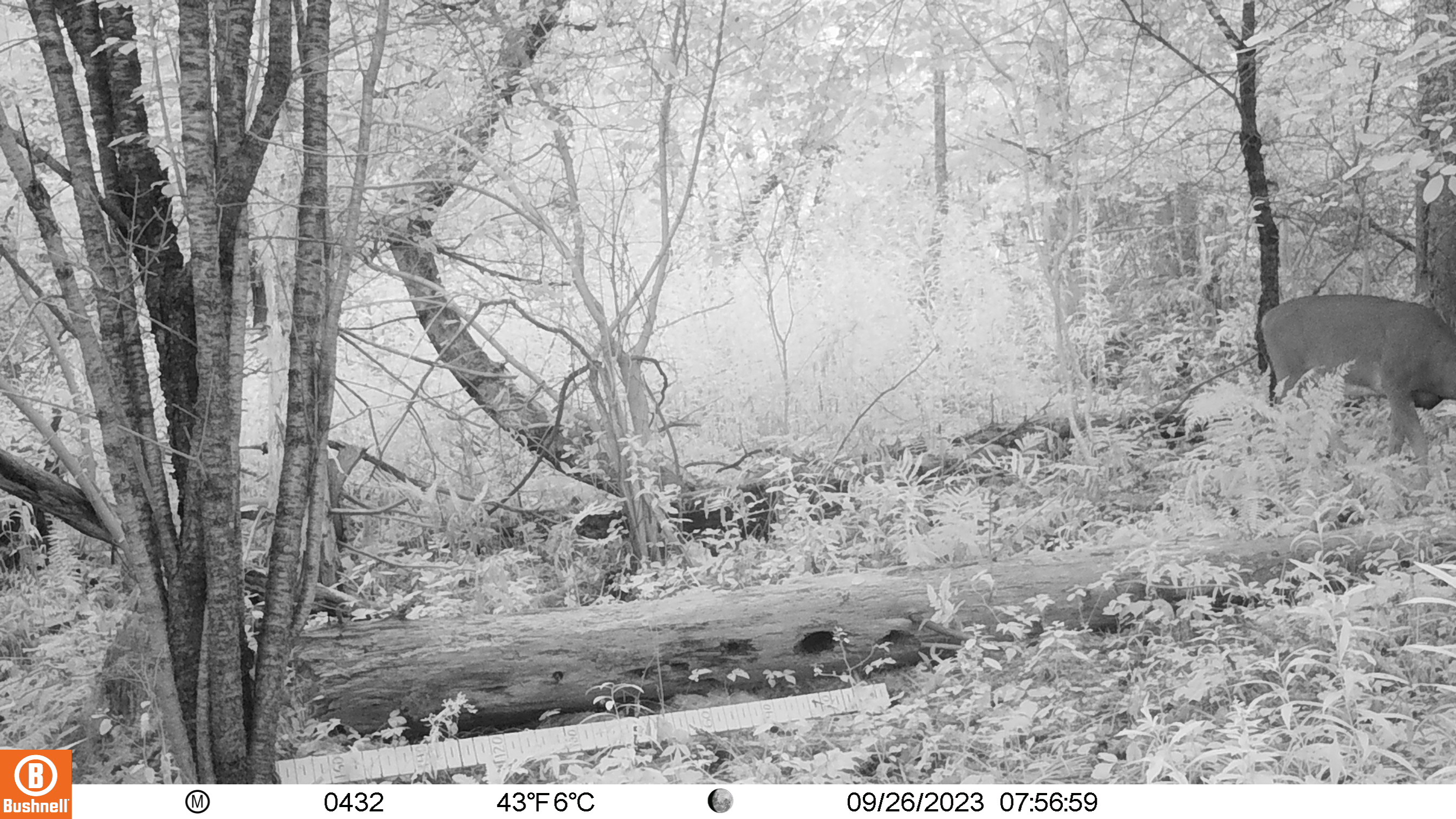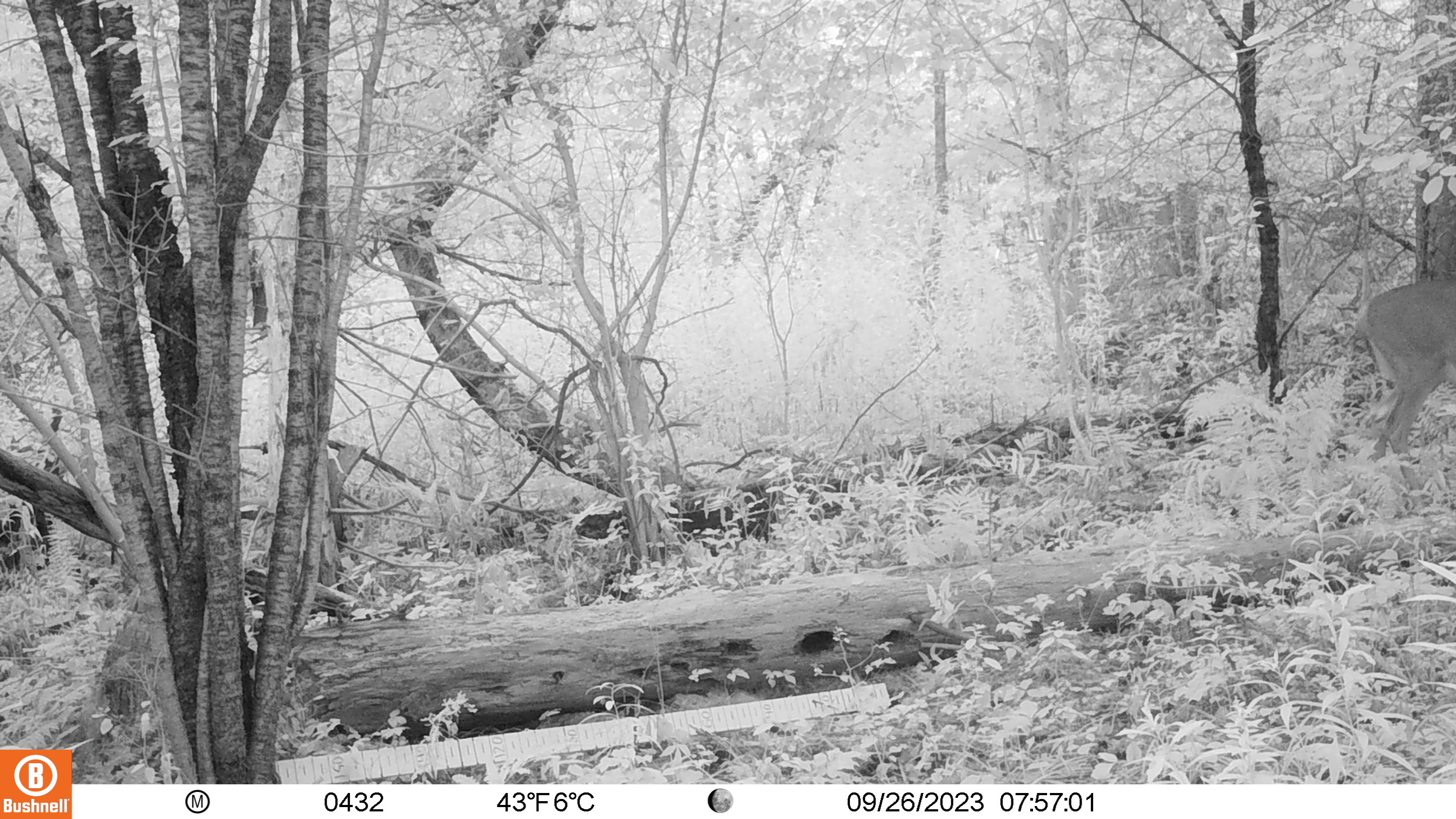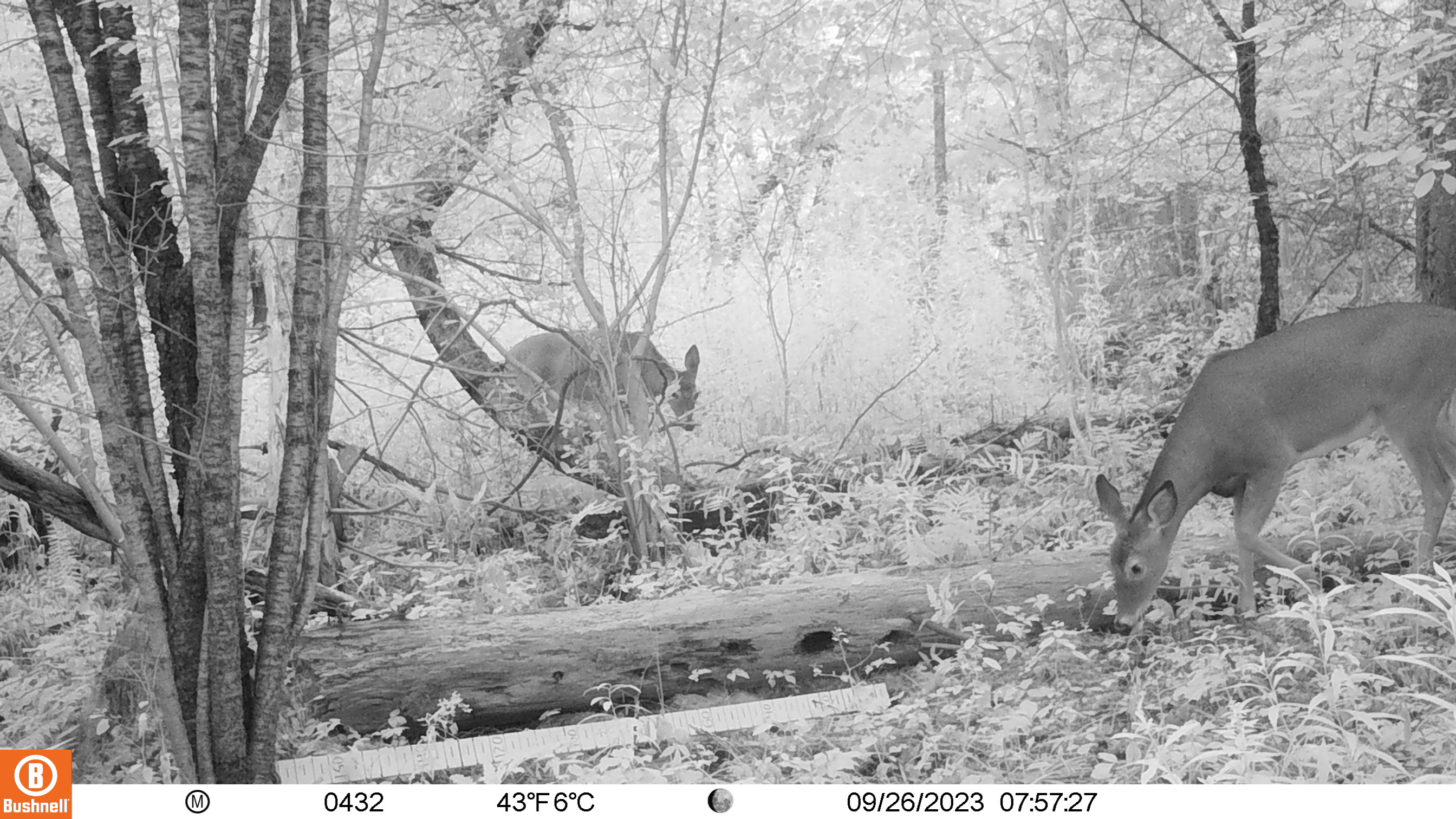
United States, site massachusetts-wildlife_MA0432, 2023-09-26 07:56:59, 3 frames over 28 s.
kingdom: Animalia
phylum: Chordata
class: Mammalia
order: Artiodactyla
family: Cervidae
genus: Odocoileus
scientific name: Odocoileus virginianus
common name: white-tailed deer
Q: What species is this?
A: White-tailed deer (Odocoileus virginianus).